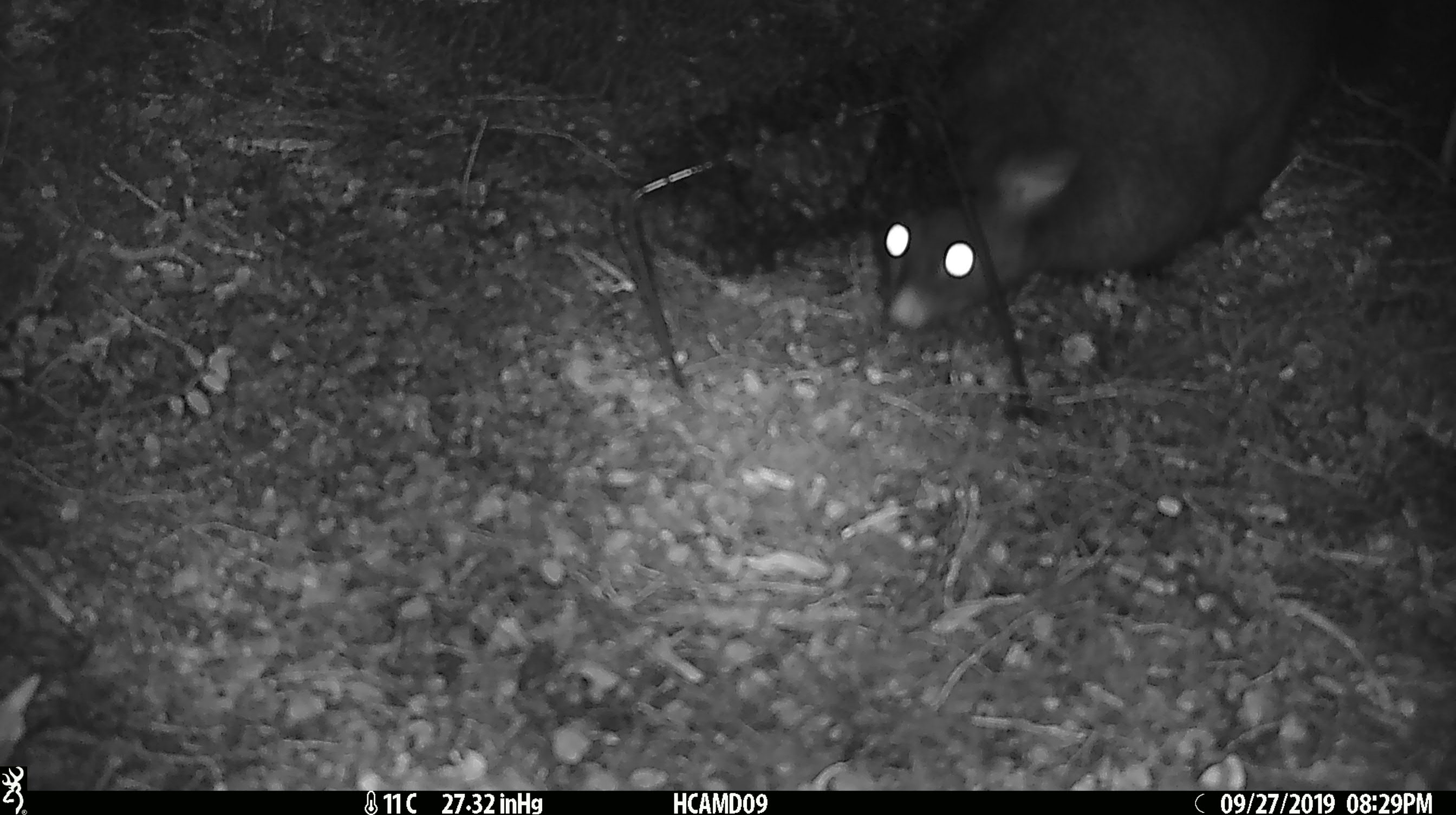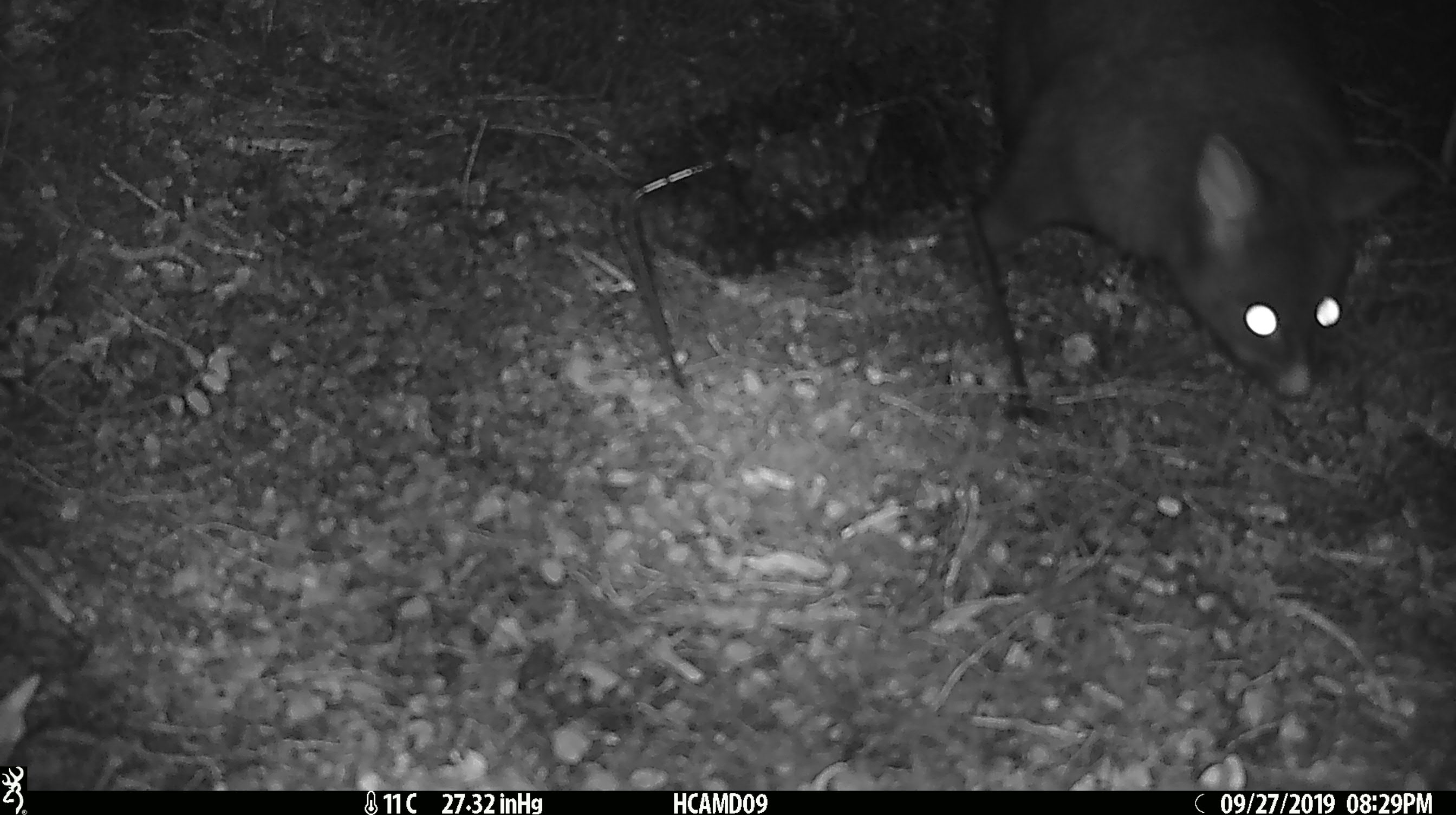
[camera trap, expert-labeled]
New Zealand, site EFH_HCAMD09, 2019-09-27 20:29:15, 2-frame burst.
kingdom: Animalia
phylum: Chordata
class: Mammalia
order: Diprotodontia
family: Phalangeridae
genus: Trichosurus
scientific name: Trichosurus vulpecula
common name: common brushtail possum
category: possum